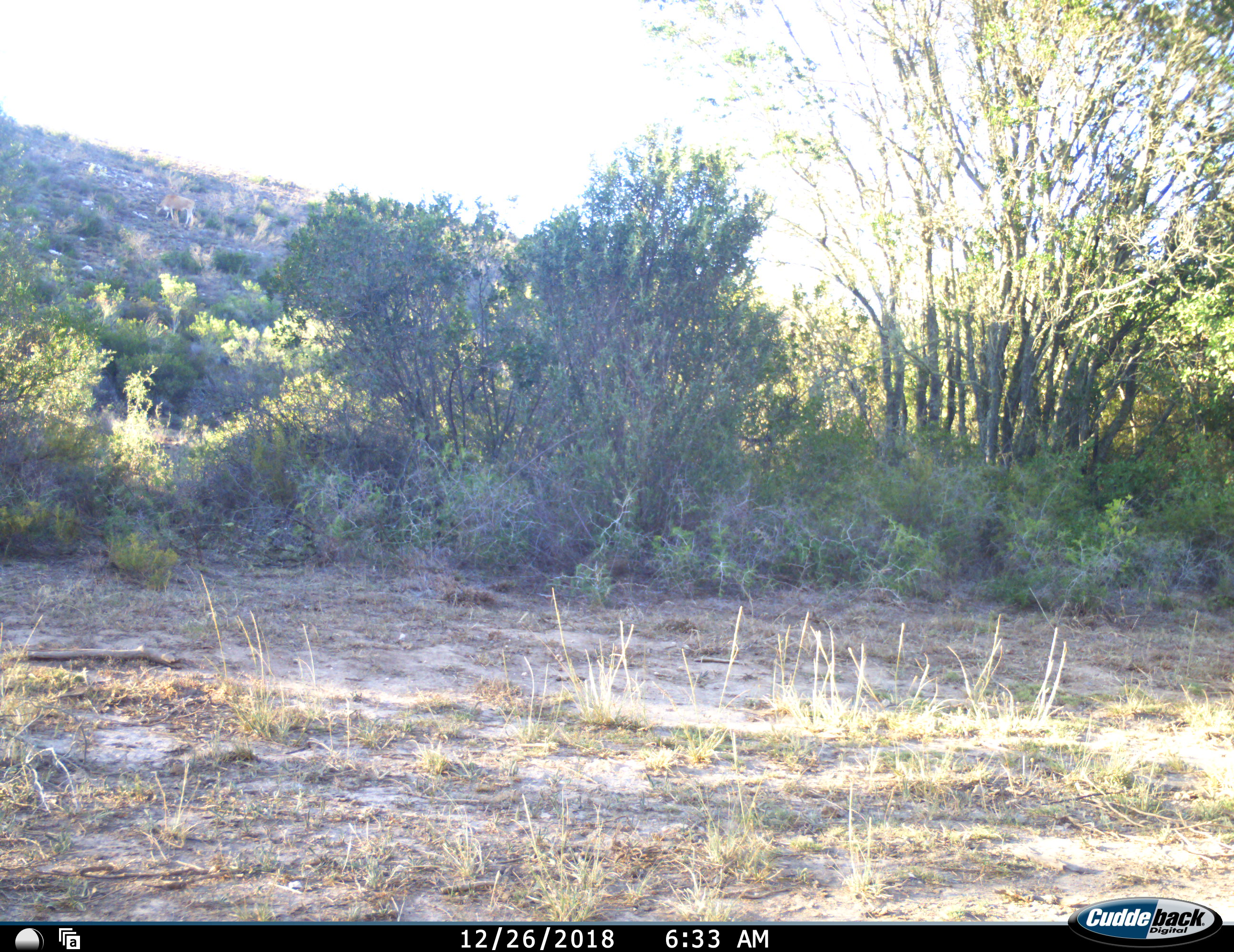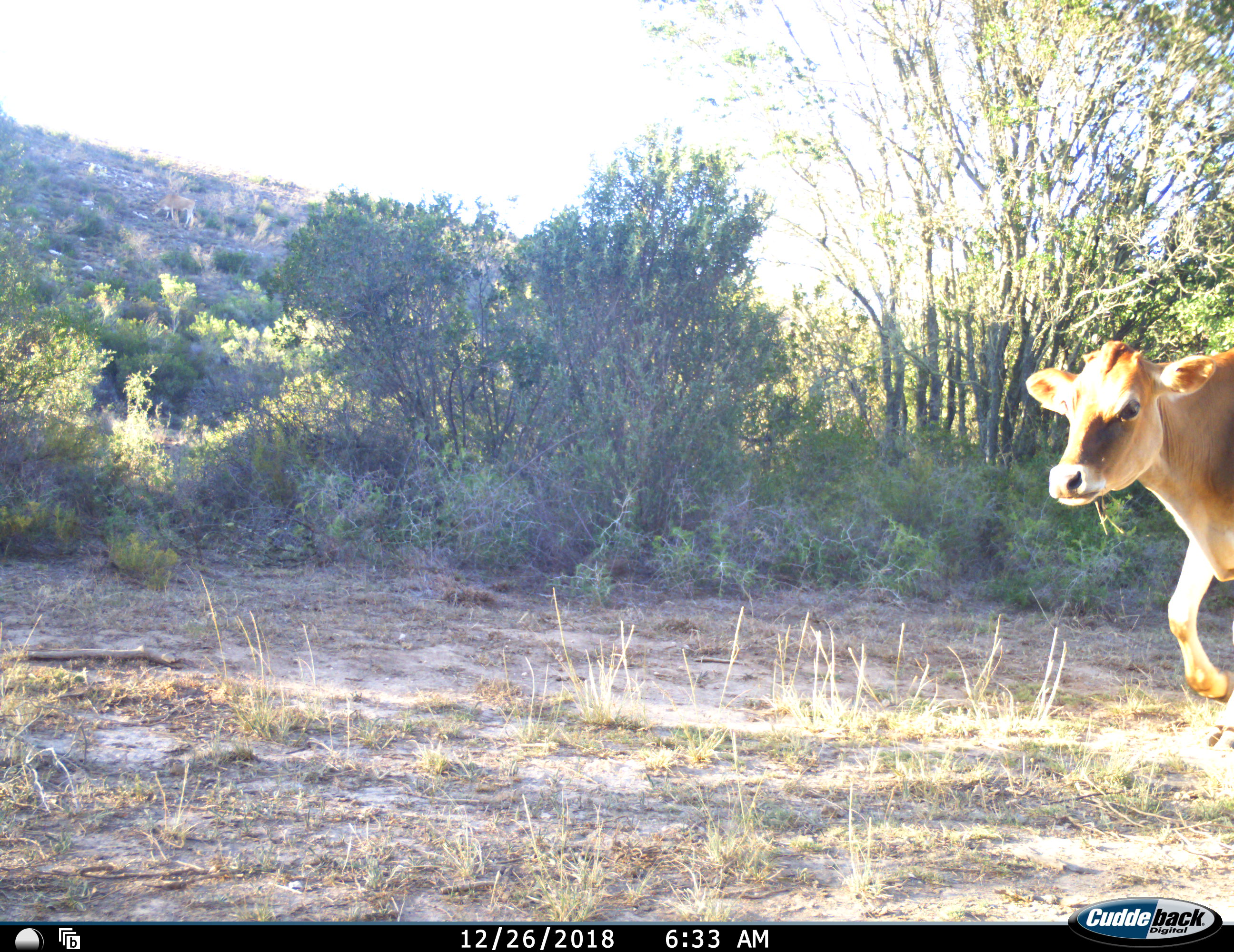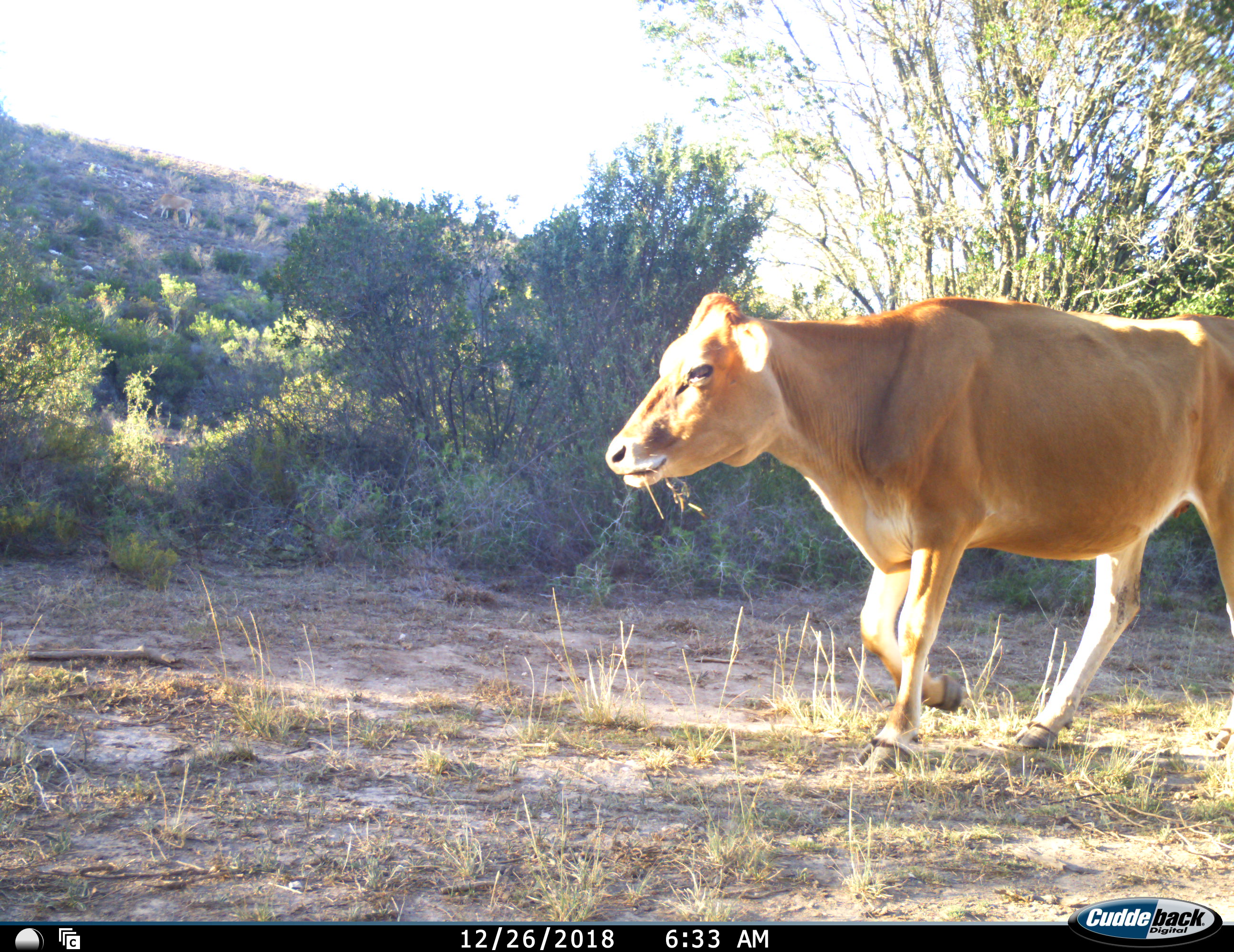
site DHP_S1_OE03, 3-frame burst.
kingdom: Animalia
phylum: Chordata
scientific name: Vertebrata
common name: domestic animal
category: domesticanimal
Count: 1.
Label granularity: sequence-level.